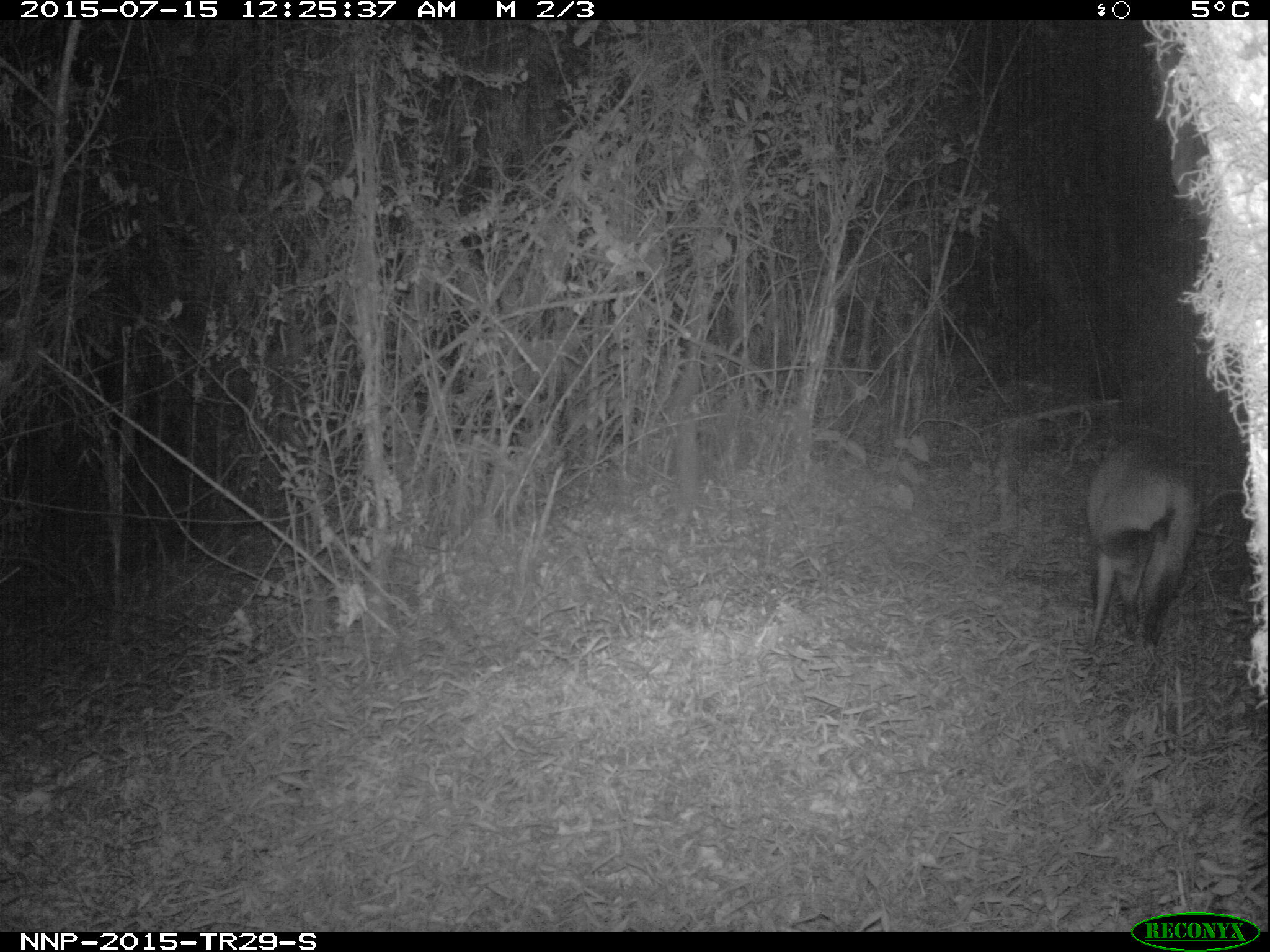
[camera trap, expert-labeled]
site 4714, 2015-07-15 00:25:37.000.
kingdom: Animalia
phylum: Chordata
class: Mammalia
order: Artiodactyla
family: Bovidae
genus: Cephalophus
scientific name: Cephalophus nigrifrons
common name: black-fronted duiker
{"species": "Cephalophus nigrifrons (black-fronted duiker)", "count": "1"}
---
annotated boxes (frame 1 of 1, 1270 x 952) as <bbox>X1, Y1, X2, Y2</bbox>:
cephalophus nigrifrons: <bbox>1084, 433, 1203, 649</bbox>